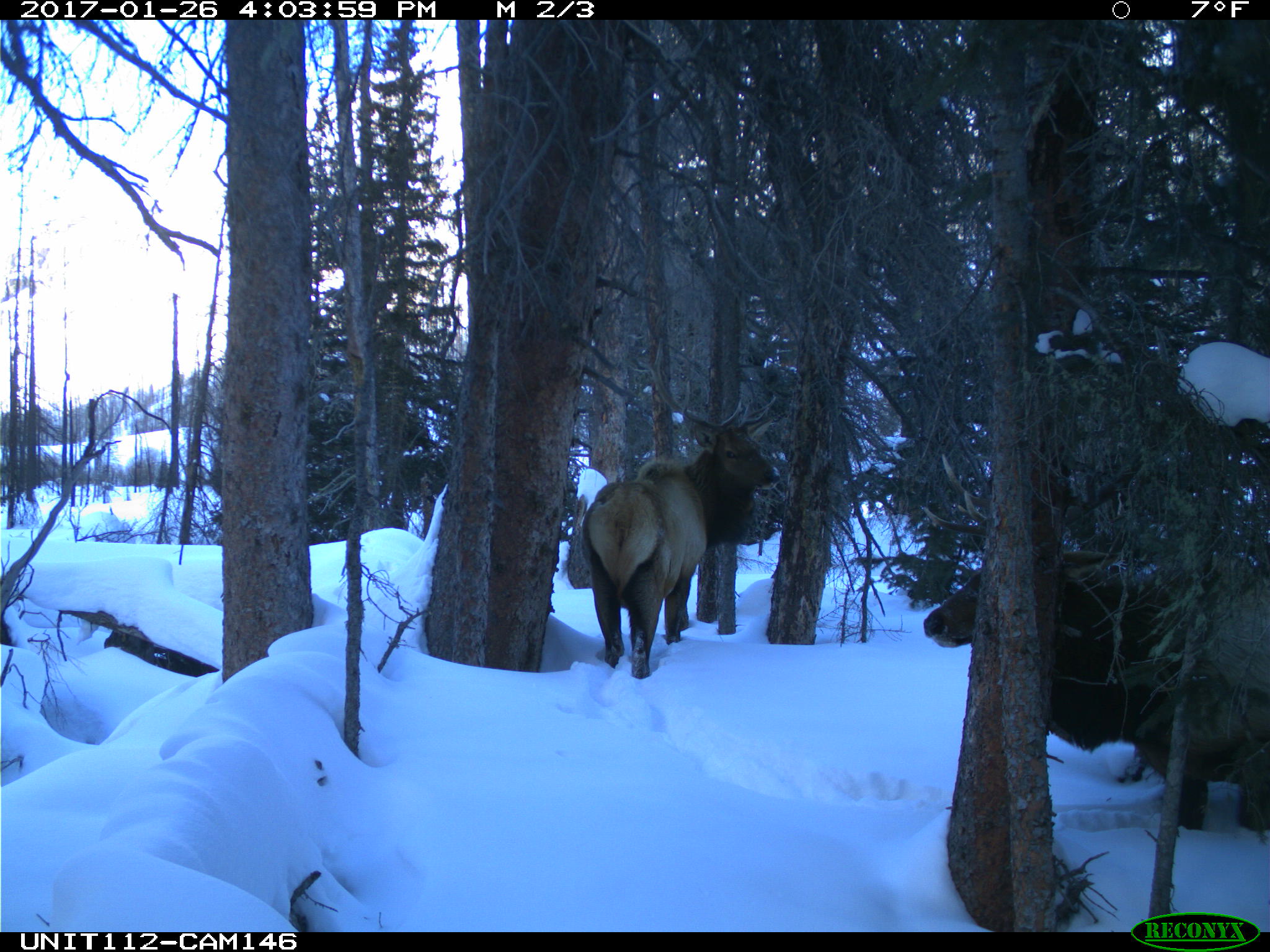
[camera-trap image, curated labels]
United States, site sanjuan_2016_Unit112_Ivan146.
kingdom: Animalia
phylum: Chordata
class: Mammalia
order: Artiodactyla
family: Cervidae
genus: Cervus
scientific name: Cervus elaphus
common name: red deer